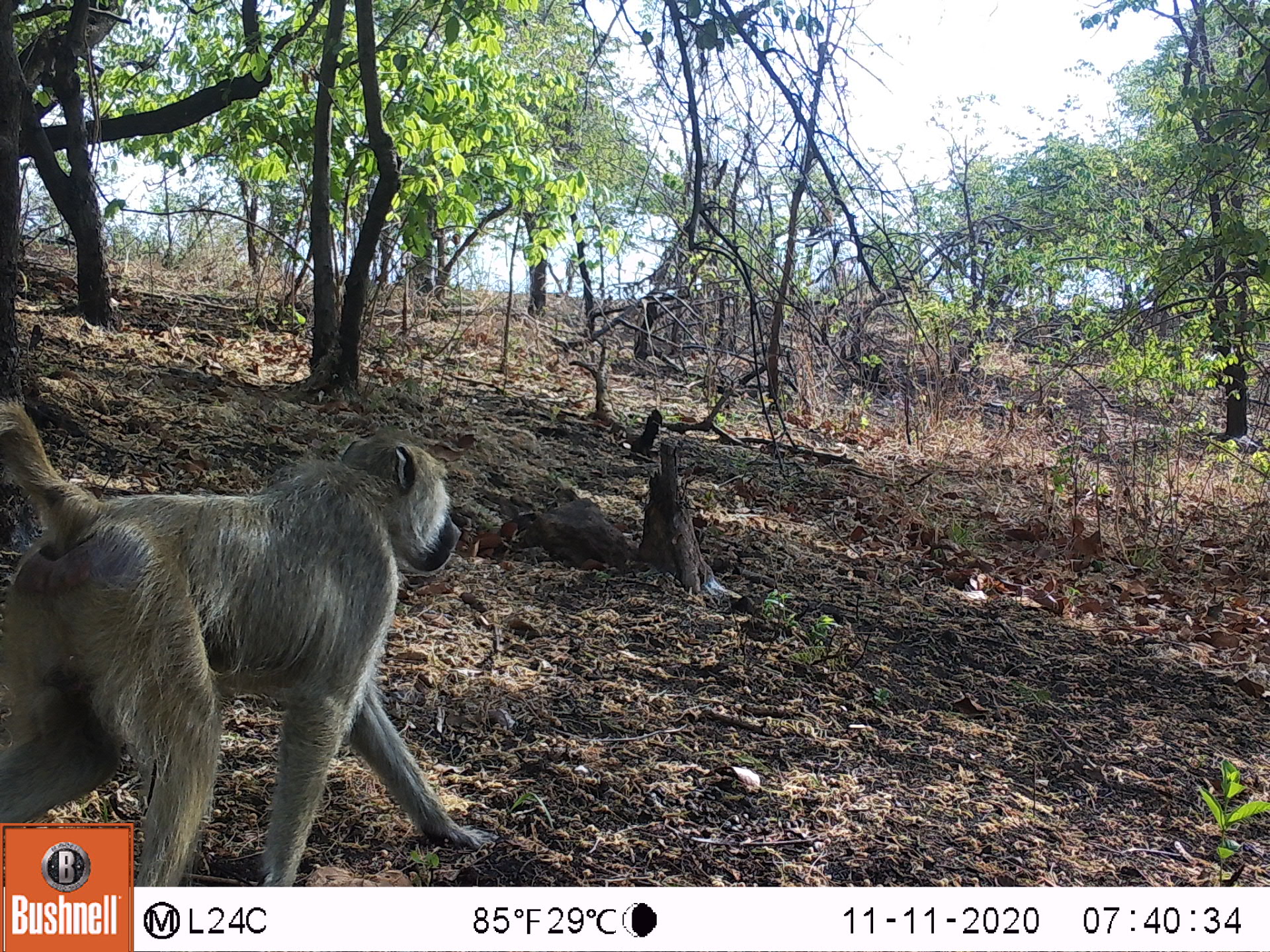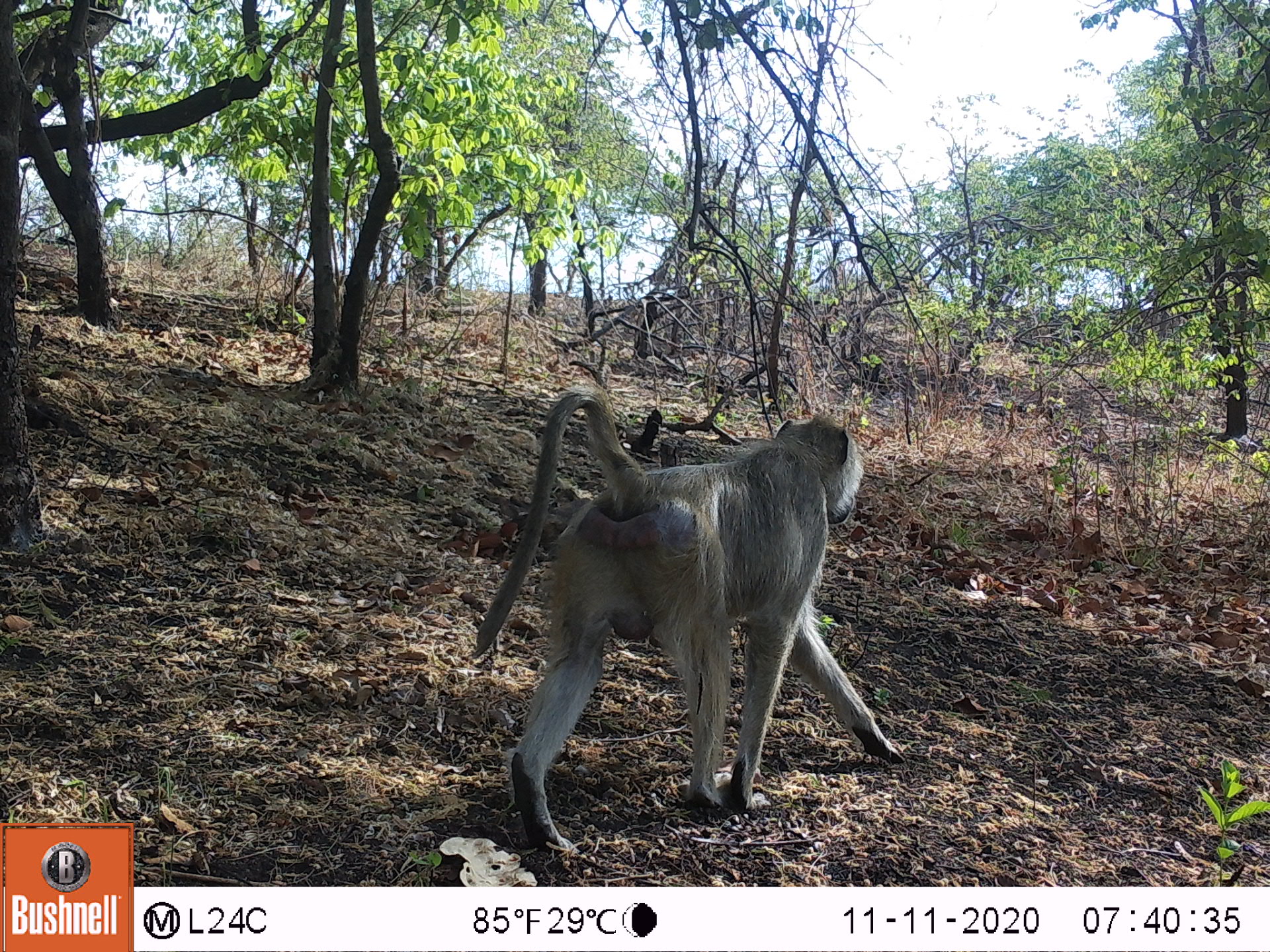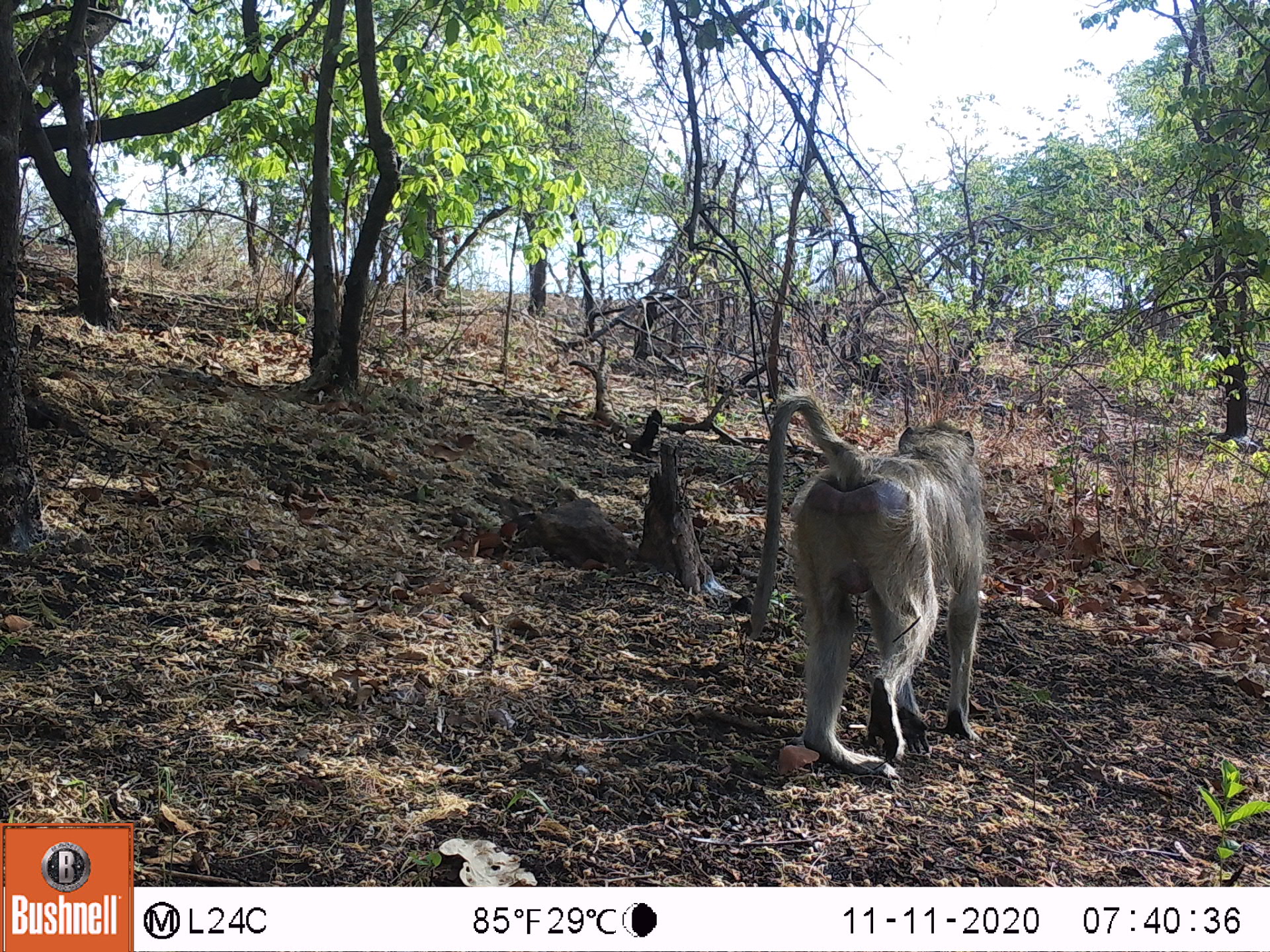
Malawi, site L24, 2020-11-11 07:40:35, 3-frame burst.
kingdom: Animalia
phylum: Chordata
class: Mammalia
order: Primates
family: Cercopithecidae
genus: Papio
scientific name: Papio cynocephalus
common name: yellow baboon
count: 1